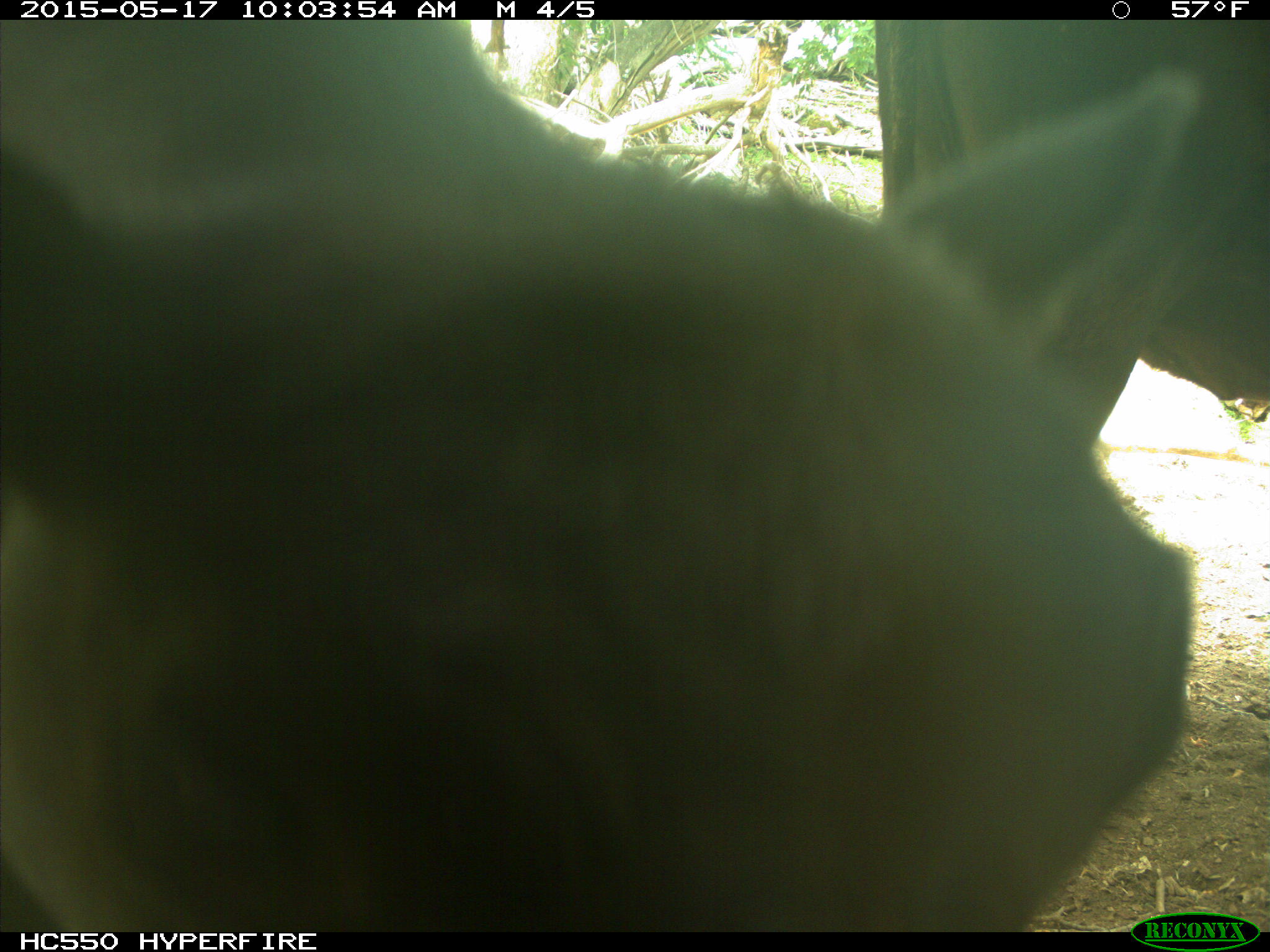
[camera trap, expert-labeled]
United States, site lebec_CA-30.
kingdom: Animalia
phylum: Chordata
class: Mammalia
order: Artiodactyla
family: Bovidae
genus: Bos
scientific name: Bos taurus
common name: domestic cow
Bos taurus (domestic cow).